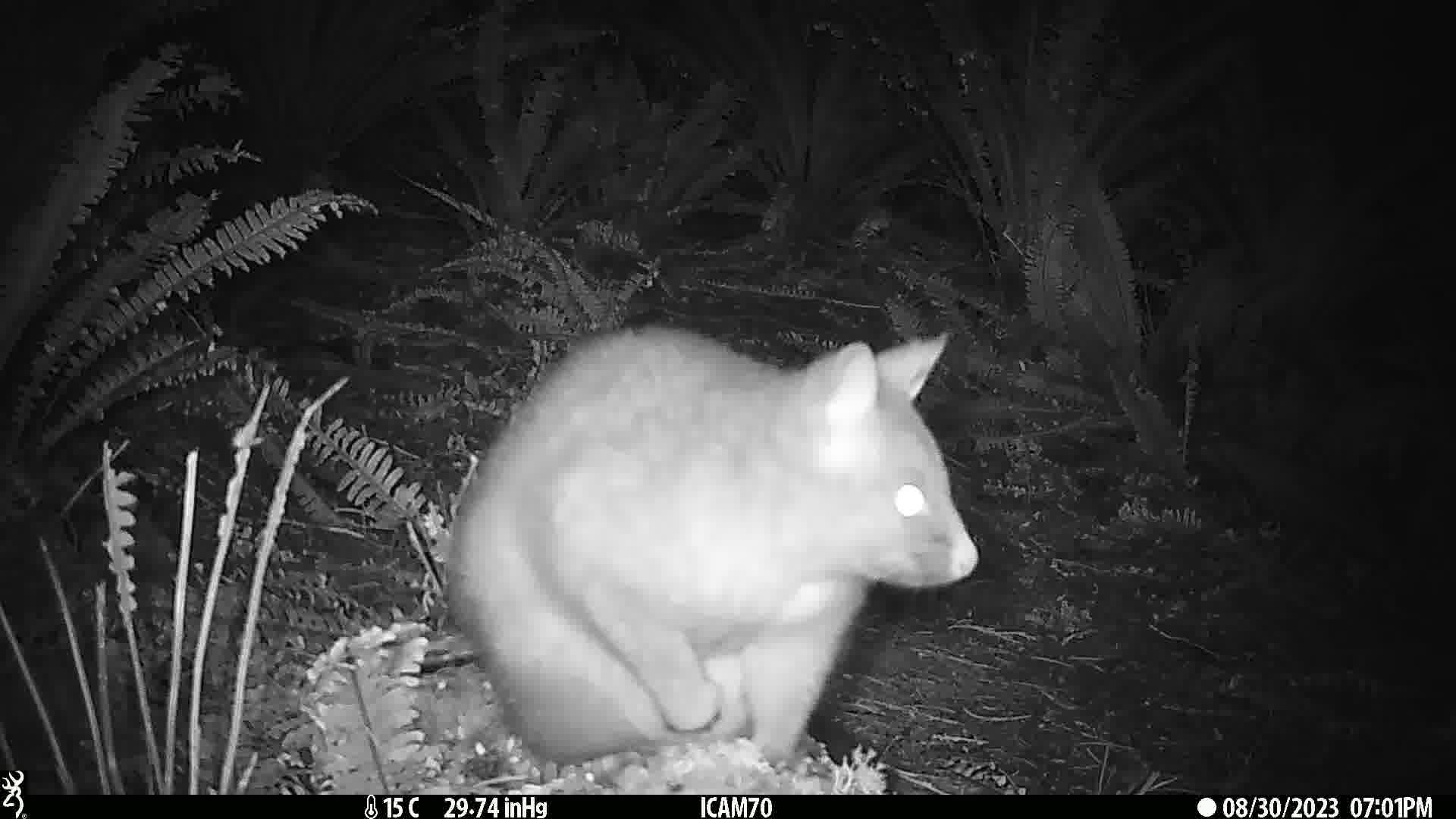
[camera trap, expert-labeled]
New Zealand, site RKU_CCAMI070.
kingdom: Animalia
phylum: Chordata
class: Mammalia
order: Diprotodontia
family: Phalangeridae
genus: Trichosurus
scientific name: Trichosurus vulpecula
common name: common brushtail possum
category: possum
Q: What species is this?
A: Possum (common brushtail possum) (Trichosurus vulpecula).